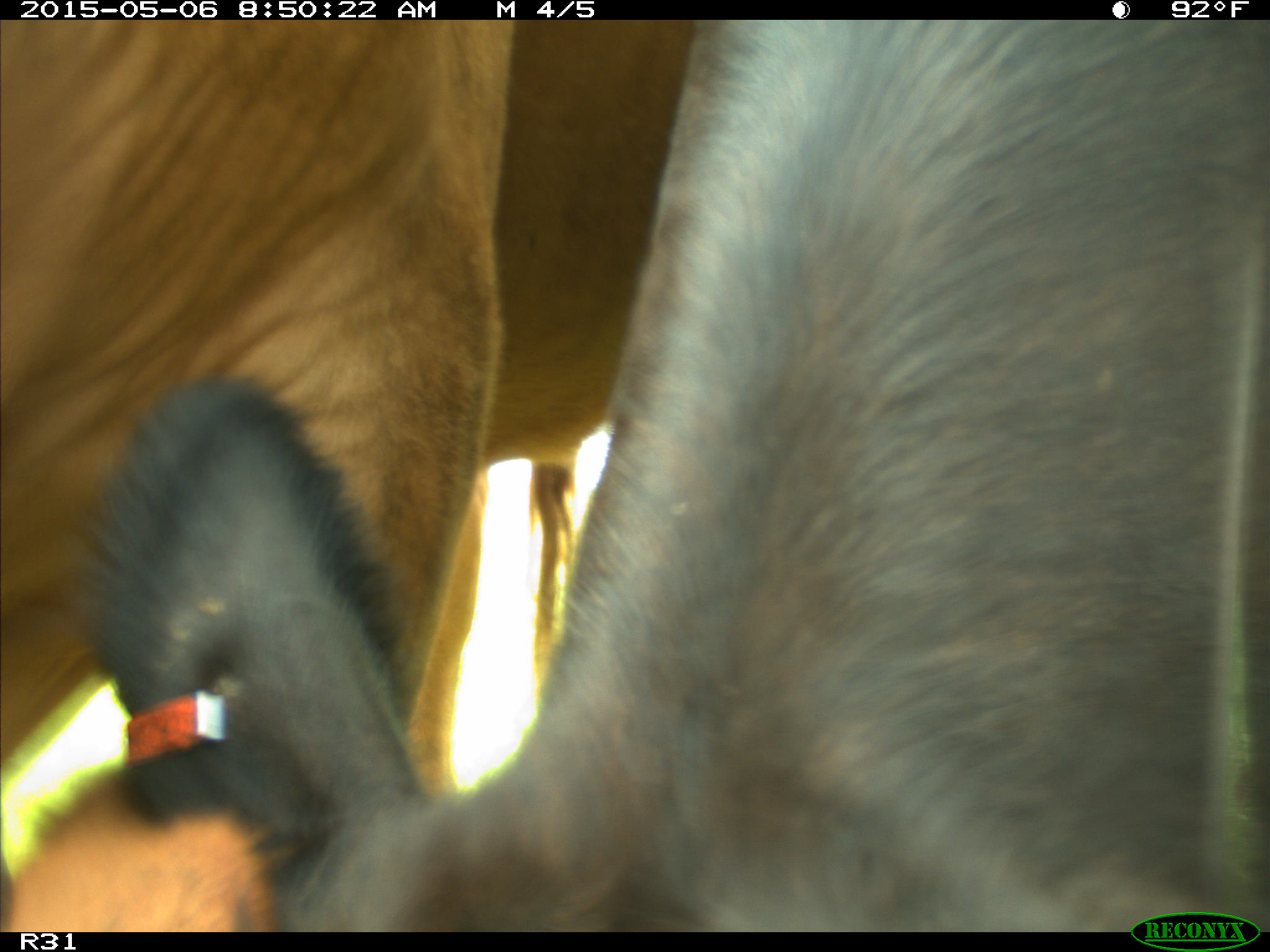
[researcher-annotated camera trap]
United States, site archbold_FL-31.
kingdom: Animalia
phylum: Chordata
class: Mammalia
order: Artiodactyla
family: Bovidae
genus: Bos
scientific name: Bos taurus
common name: domestic cow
Bos taurus (domestic cow).